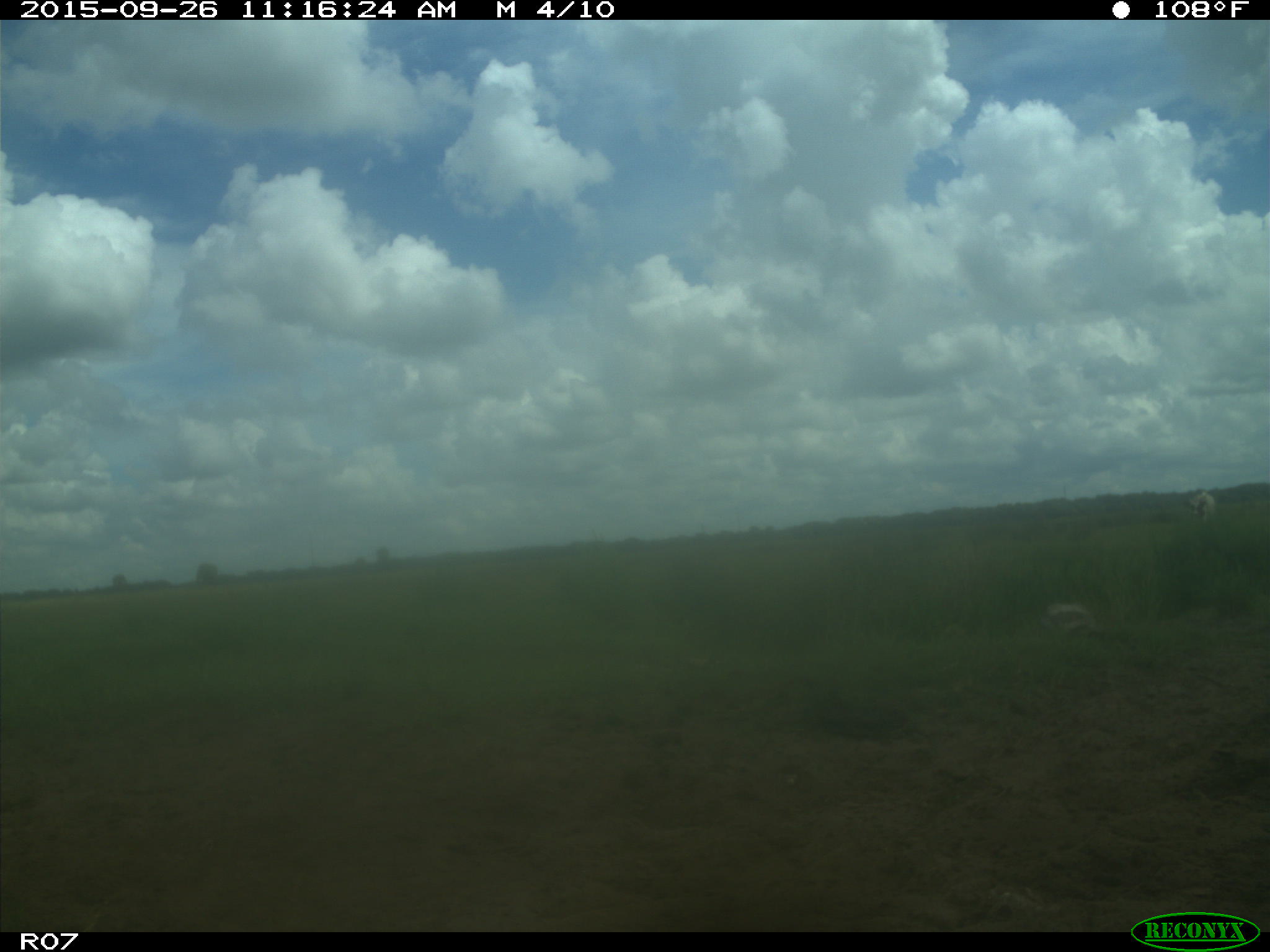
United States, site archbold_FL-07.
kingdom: Animalia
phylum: Chordata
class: Mammalia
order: Artiodactyla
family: Bovidae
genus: Bos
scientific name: Bos taurus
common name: domestic cow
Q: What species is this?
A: Bos taurus (domestic cow).